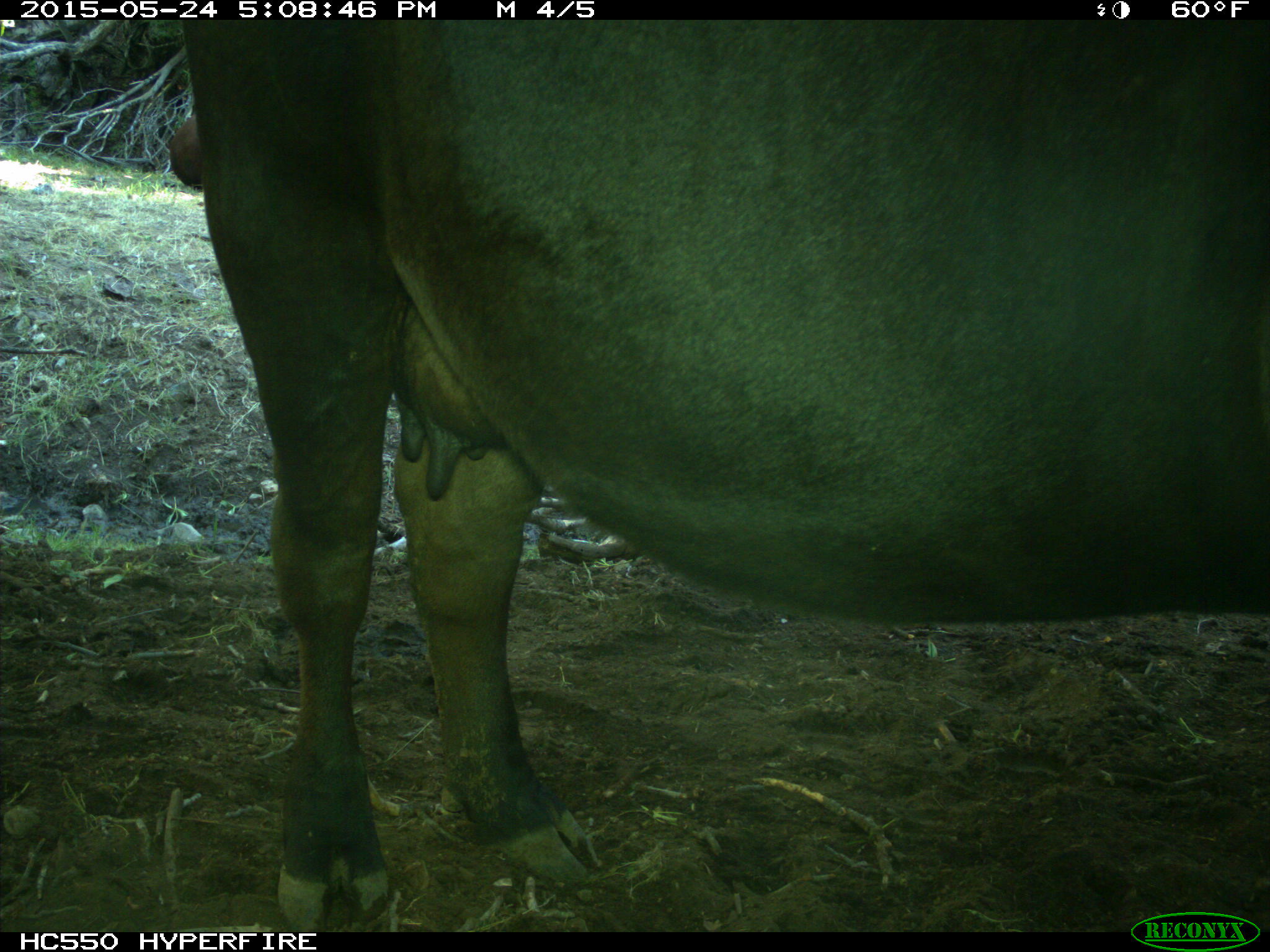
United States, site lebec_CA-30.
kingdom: Animalia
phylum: Chordata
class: Mammalia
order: Artiodactyla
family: Bovidae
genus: Bos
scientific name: Bos taurus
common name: domestic cow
Bos taurus (domestic cow).